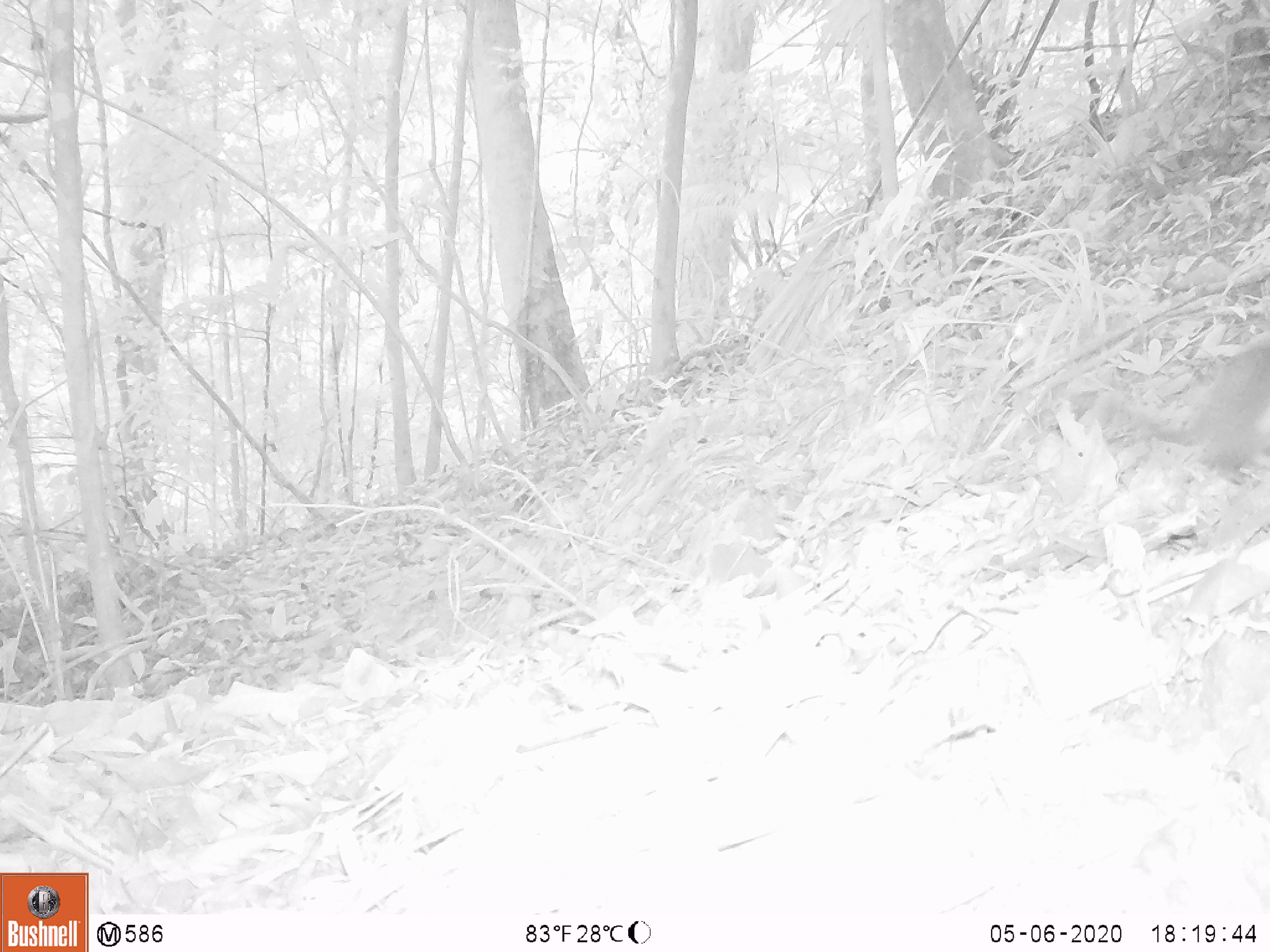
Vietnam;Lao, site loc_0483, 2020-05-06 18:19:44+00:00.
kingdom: Animalia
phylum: Chordata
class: Mammalia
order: Scandentia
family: Tupaiidae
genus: Tupaia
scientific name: Tupaia belangeri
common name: northern treeshrew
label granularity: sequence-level